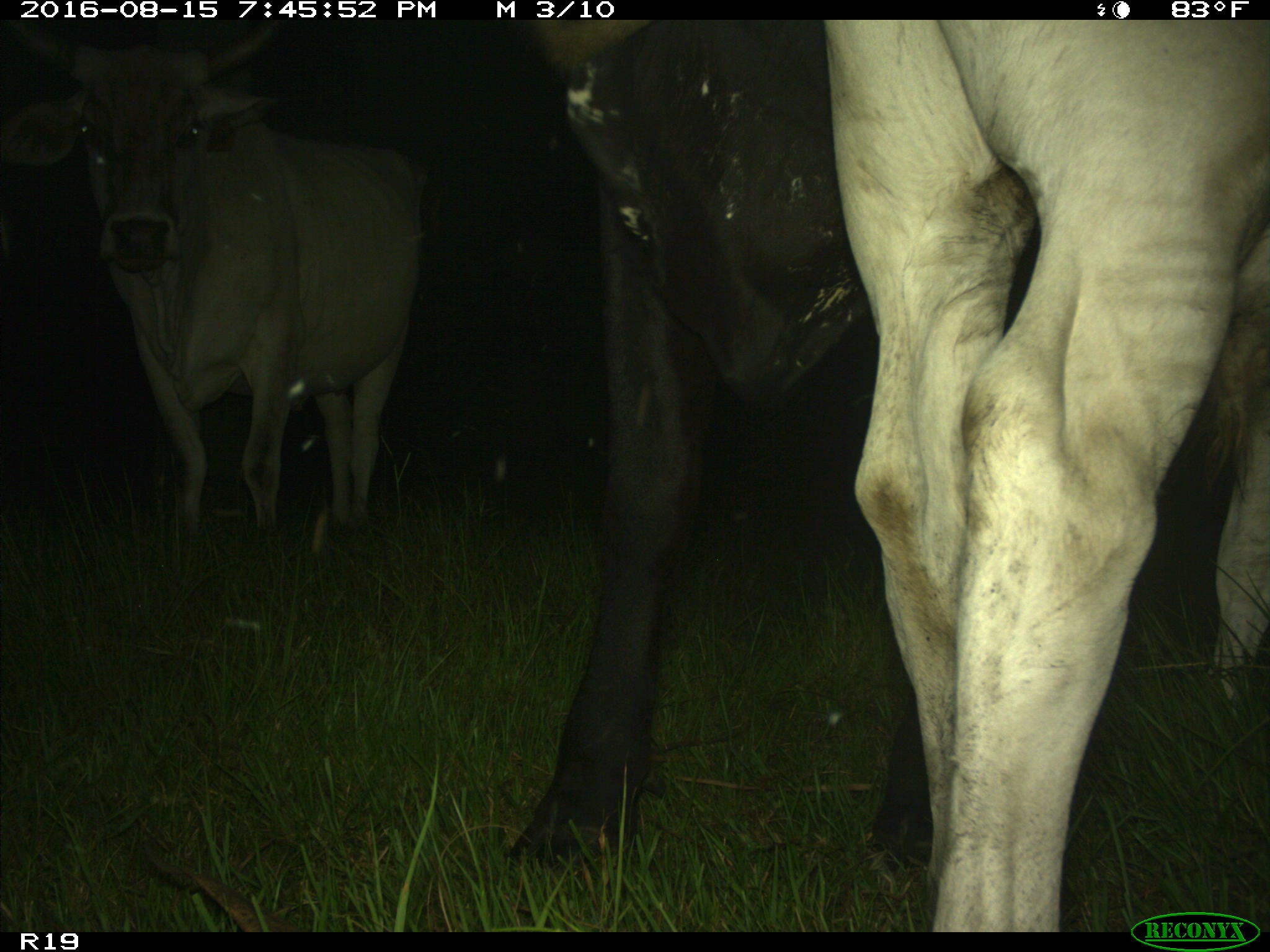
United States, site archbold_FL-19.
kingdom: Animalia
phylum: Chordata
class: Mammalia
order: Artiodactyla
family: Bovidae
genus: Bos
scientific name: Bos taurus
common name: domestic cow